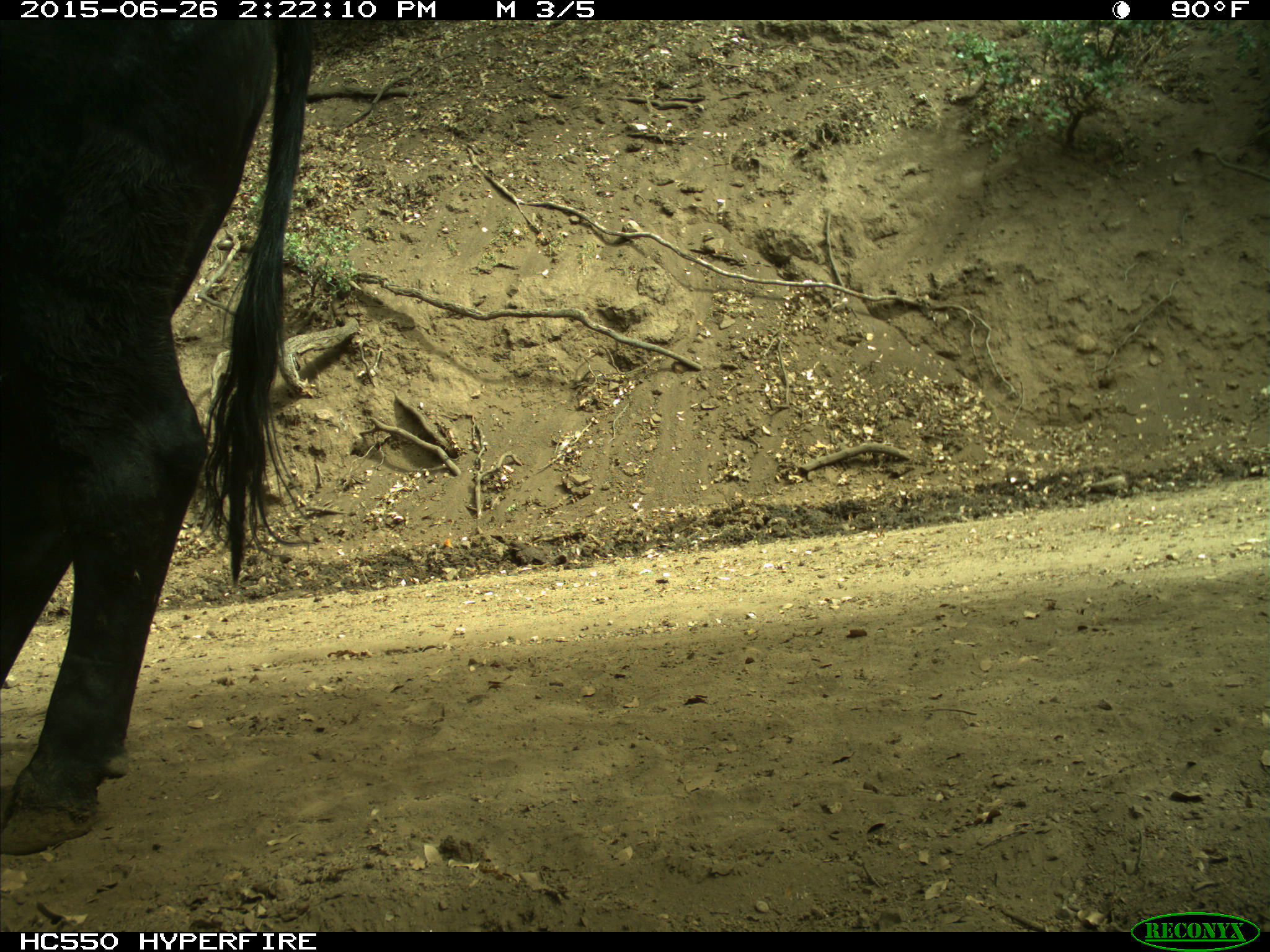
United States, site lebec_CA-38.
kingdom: Animalia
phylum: Chordata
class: Mammalia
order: Artiodactyla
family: Bovidae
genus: Bos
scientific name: Bos taurus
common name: domestic cow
Bos taurus (domestic cow).